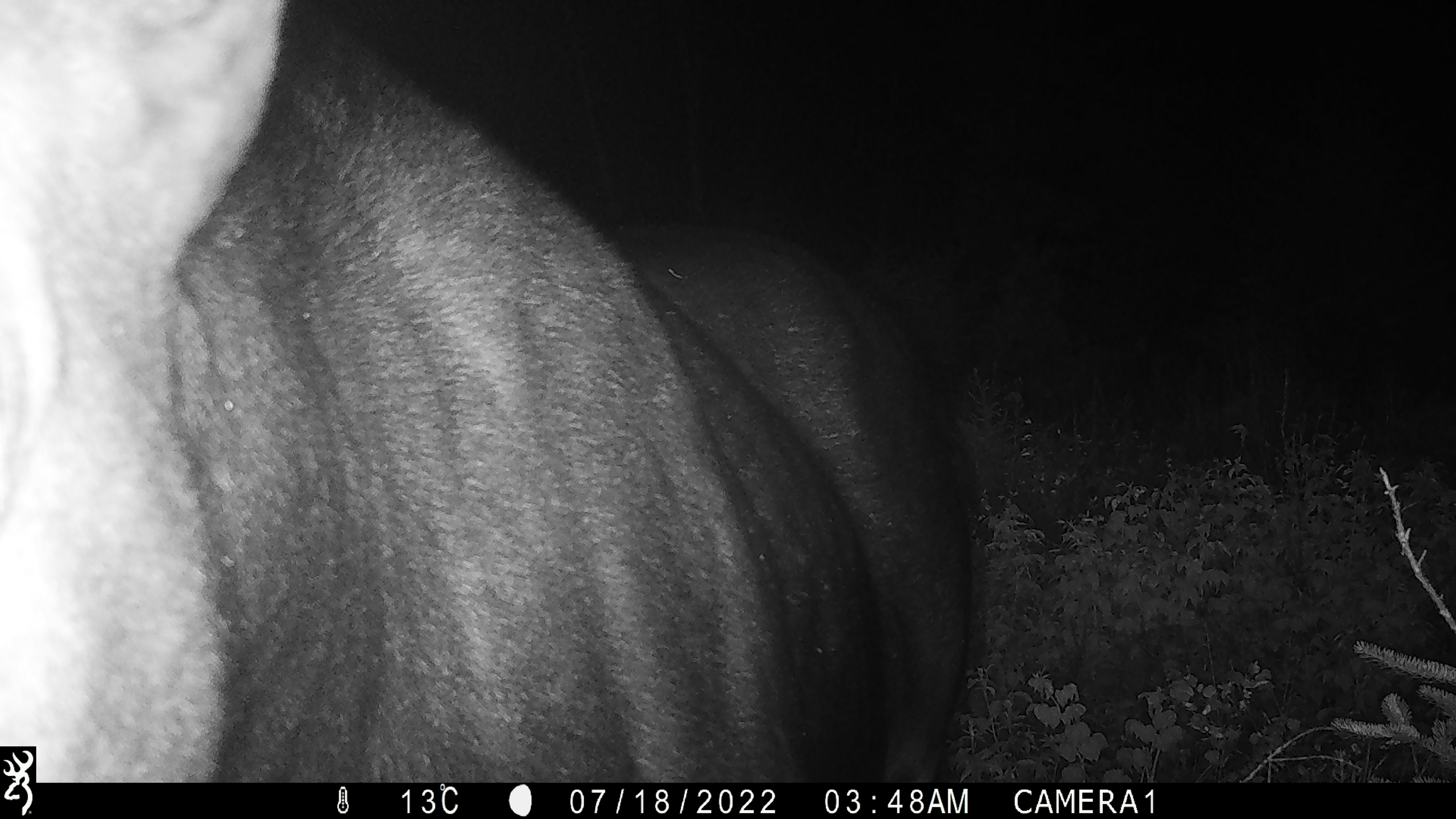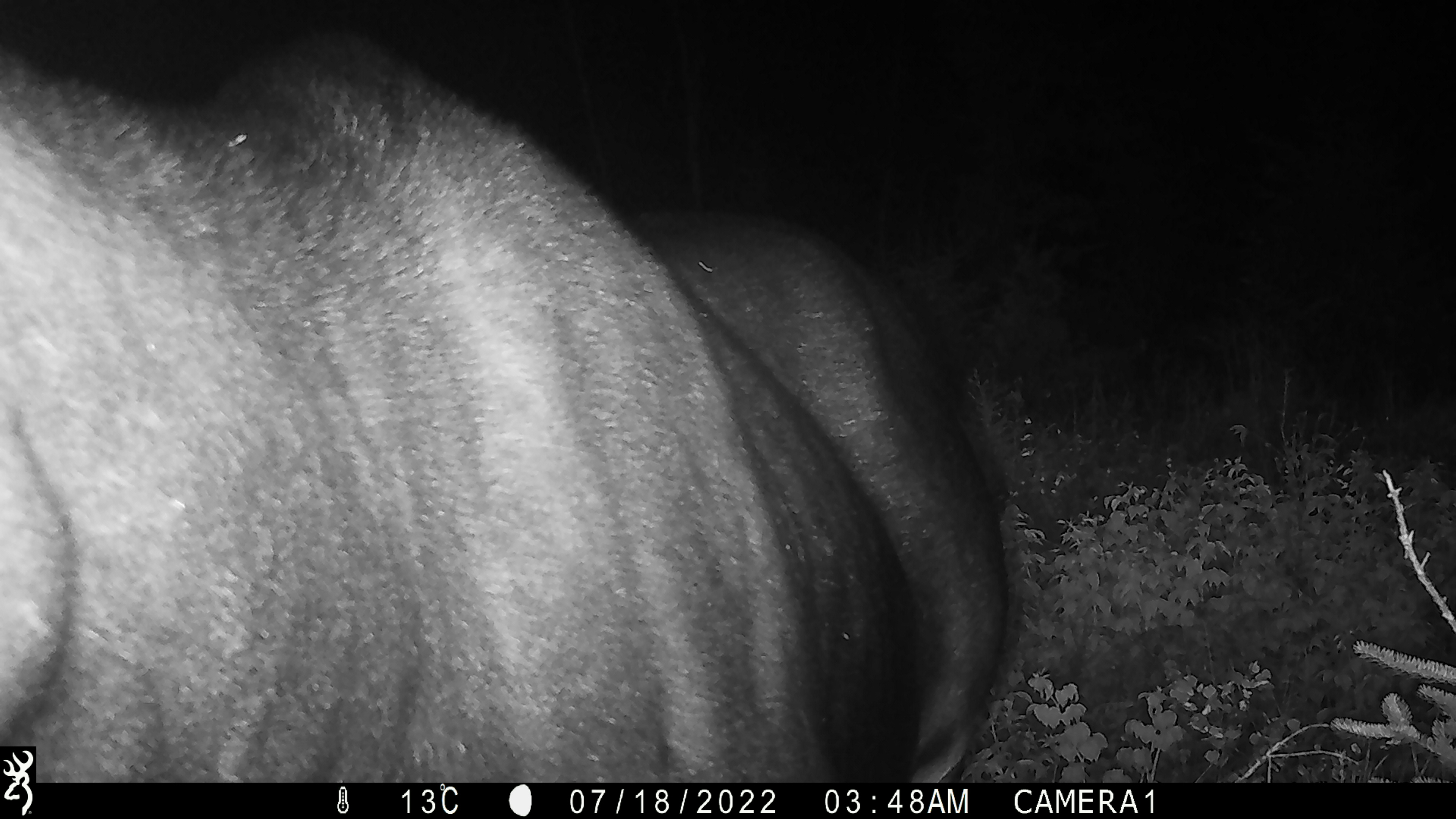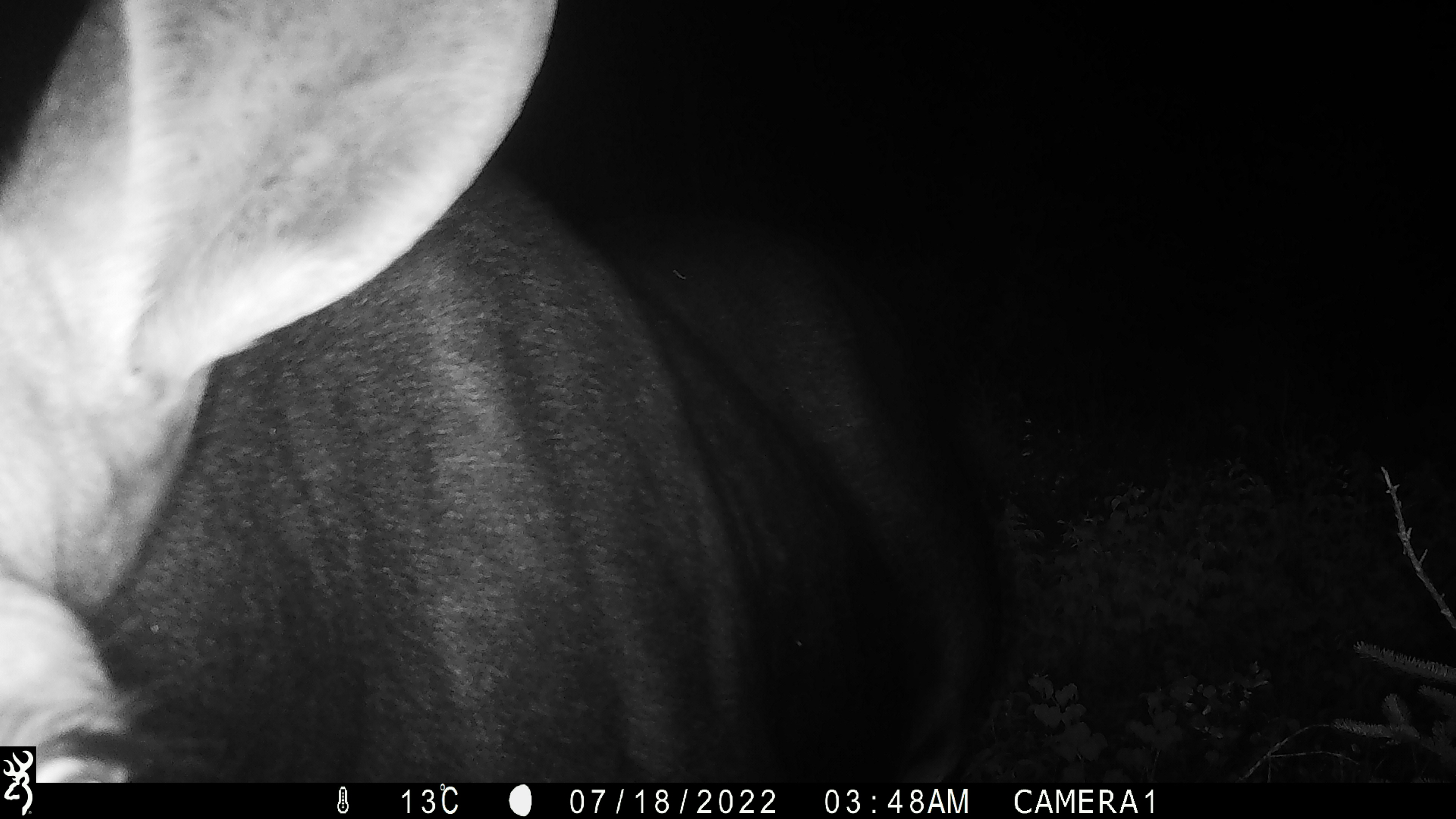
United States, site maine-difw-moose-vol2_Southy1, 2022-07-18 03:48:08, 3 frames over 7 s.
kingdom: Animalia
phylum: Chordata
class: Mammalia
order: Artiodactyla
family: Cervidae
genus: Alces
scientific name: Alces alces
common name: moose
Moose (Alces alces).